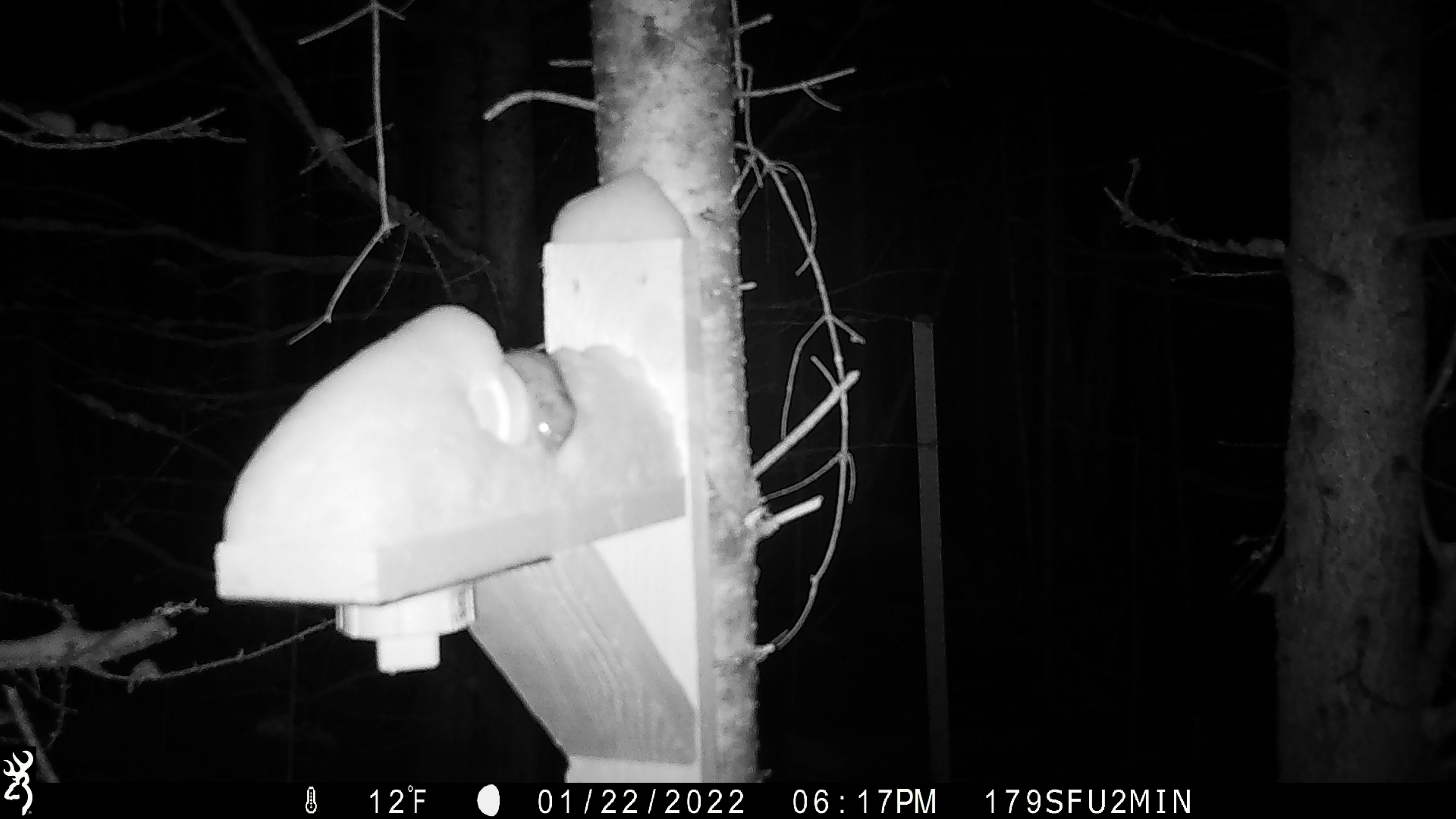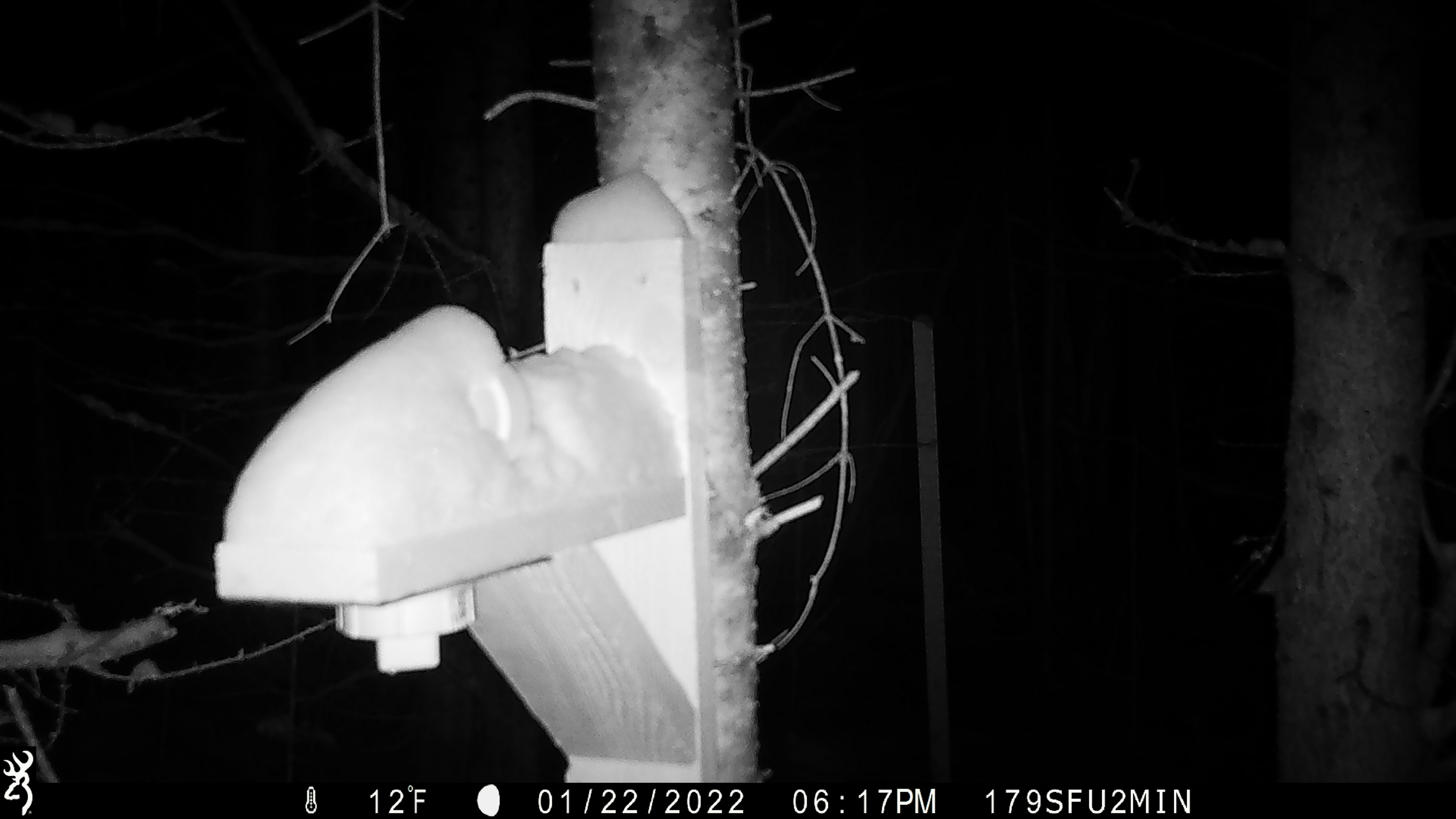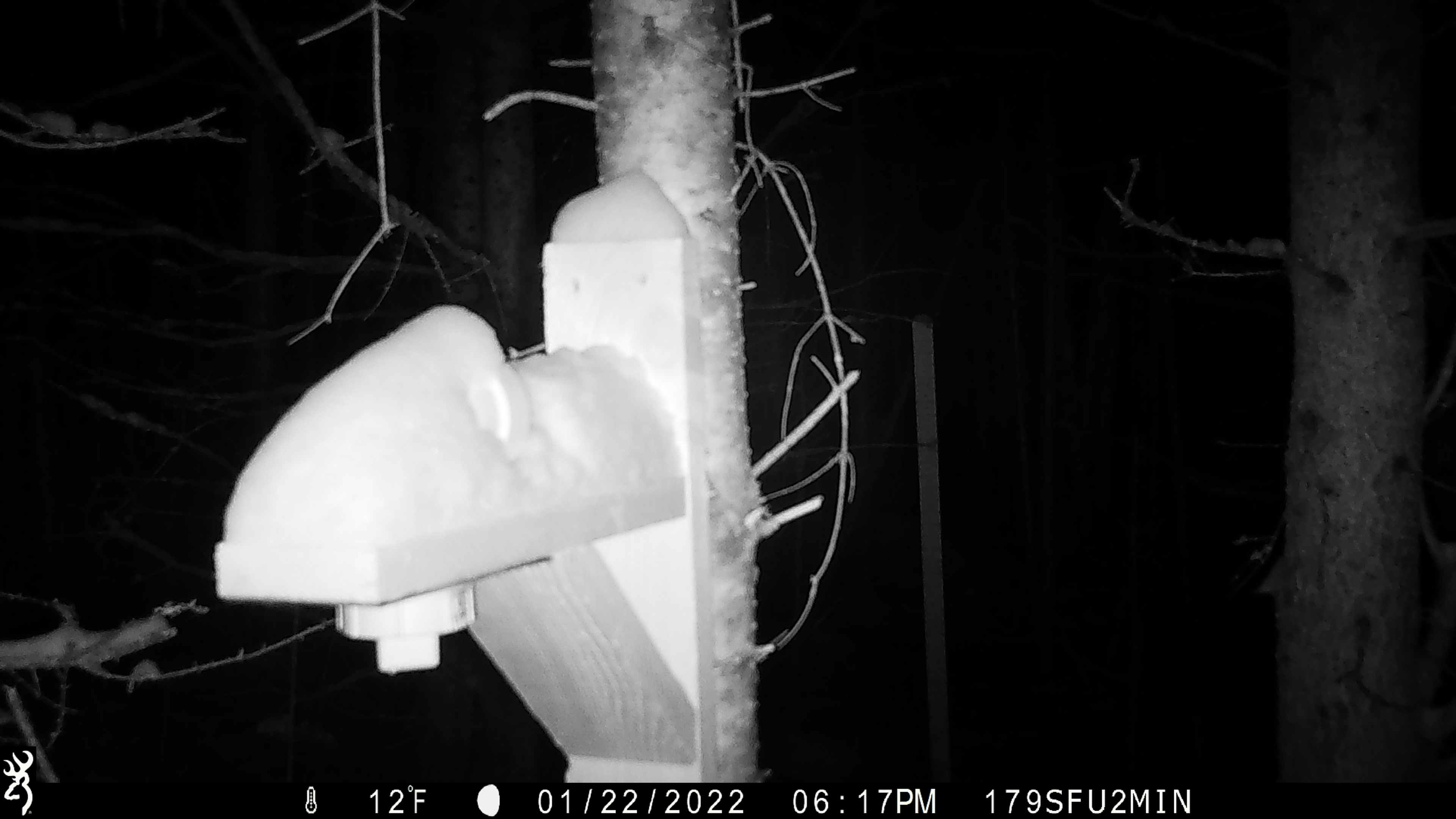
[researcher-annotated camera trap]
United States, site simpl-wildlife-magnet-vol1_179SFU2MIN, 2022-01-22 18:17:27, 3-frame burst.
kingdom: Animalia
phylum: Chordata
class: Mammalia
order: Rodentia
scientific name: Rodentia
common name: mouse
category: mouse sp.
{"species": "mouse sp. (mouse) (Rodentia)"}